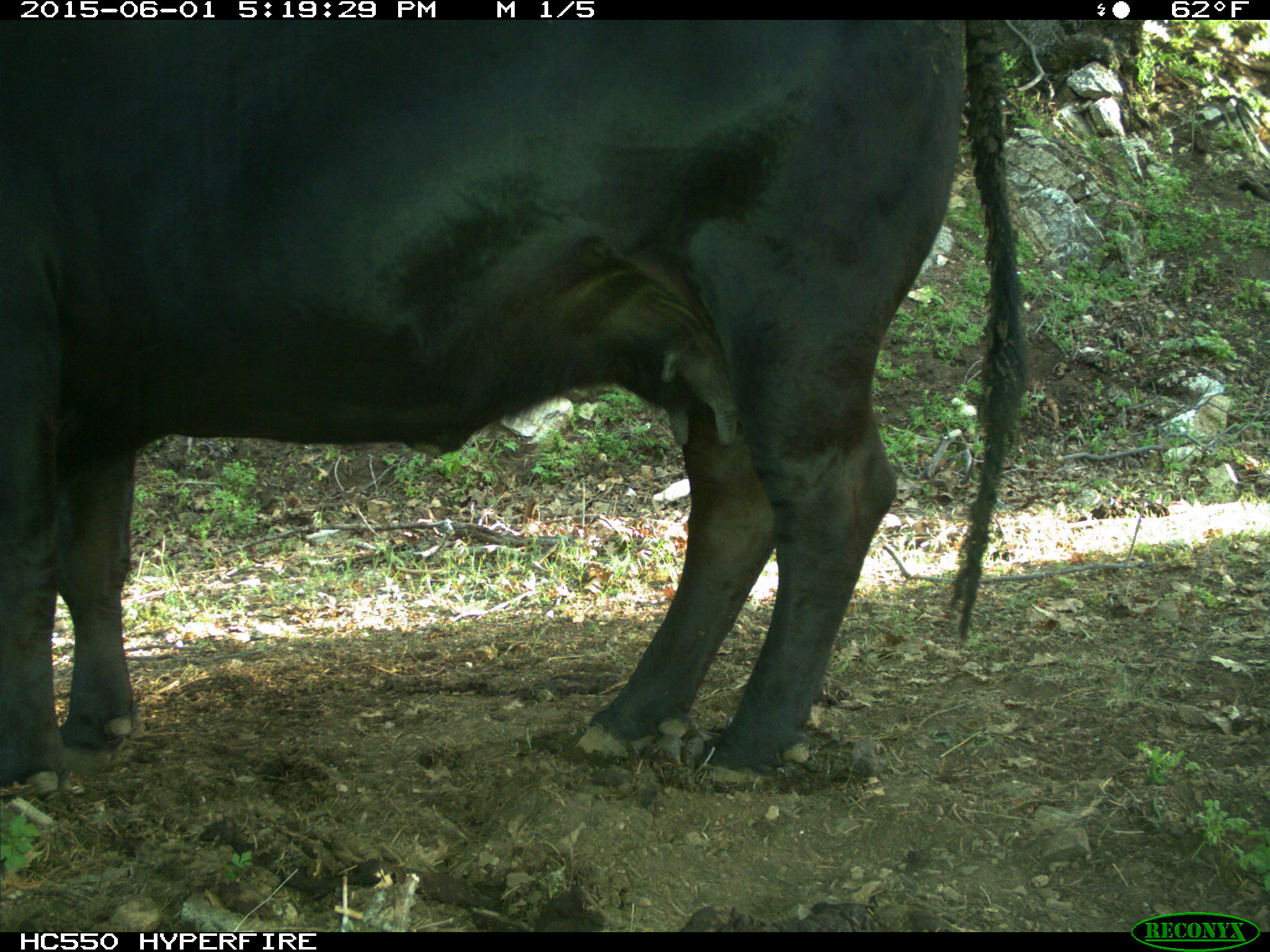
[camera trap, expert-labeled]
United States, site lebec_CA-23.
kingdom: Animalia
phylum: Chordata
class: Mammalia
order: Artiodactyla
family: Bovidae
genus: Bos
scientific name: Bos taurus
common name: domestic cow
Bos taurus (domestic cow).